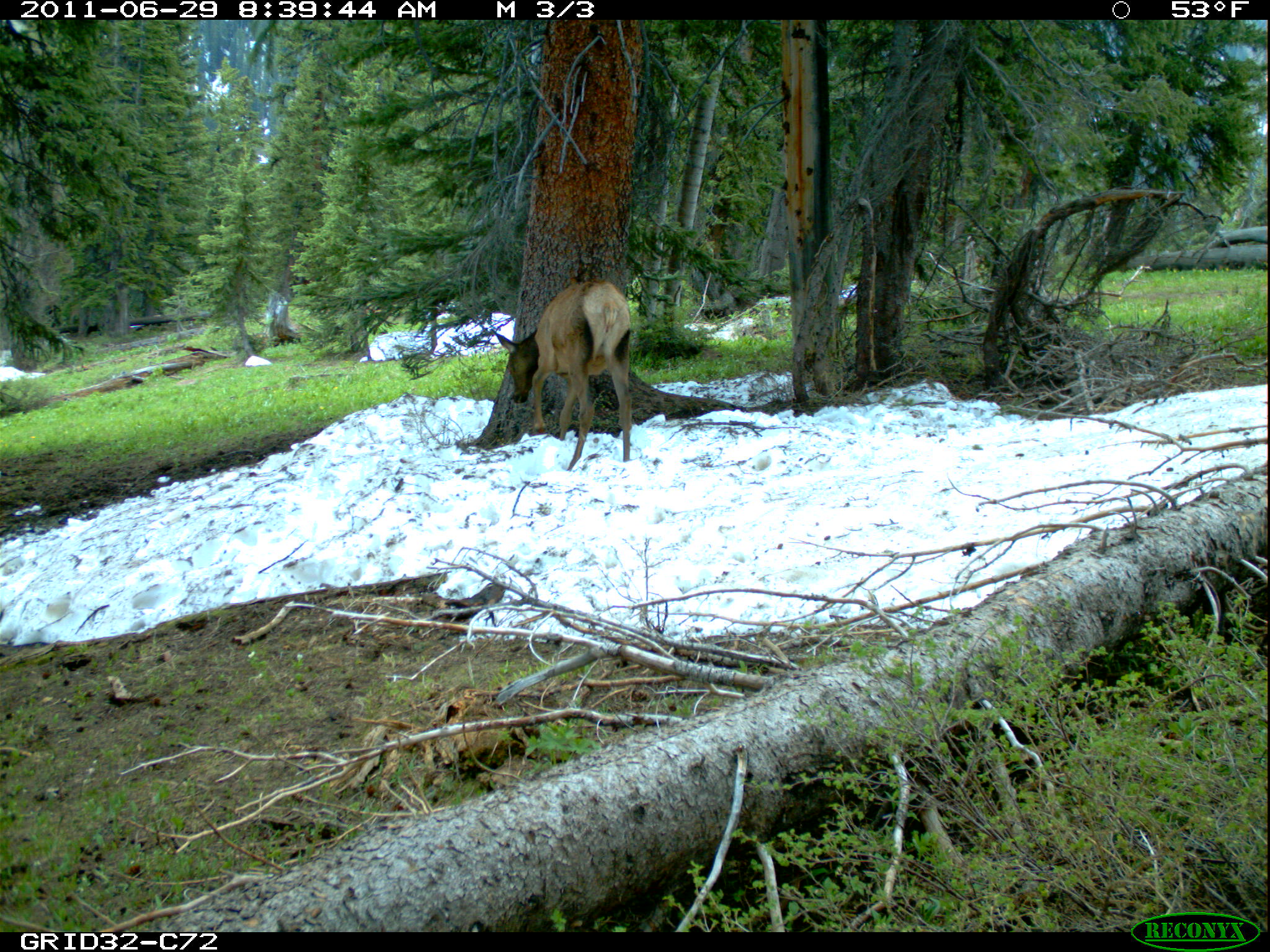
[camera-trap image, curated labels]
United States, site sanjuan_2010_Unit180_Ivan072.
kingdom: Animalia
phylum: Chordata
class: Mammalia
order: Artiodactyla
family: Cervidae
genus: Cervus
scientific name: Cervus elaphus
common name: red deer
Cervus elaphus (red deer).